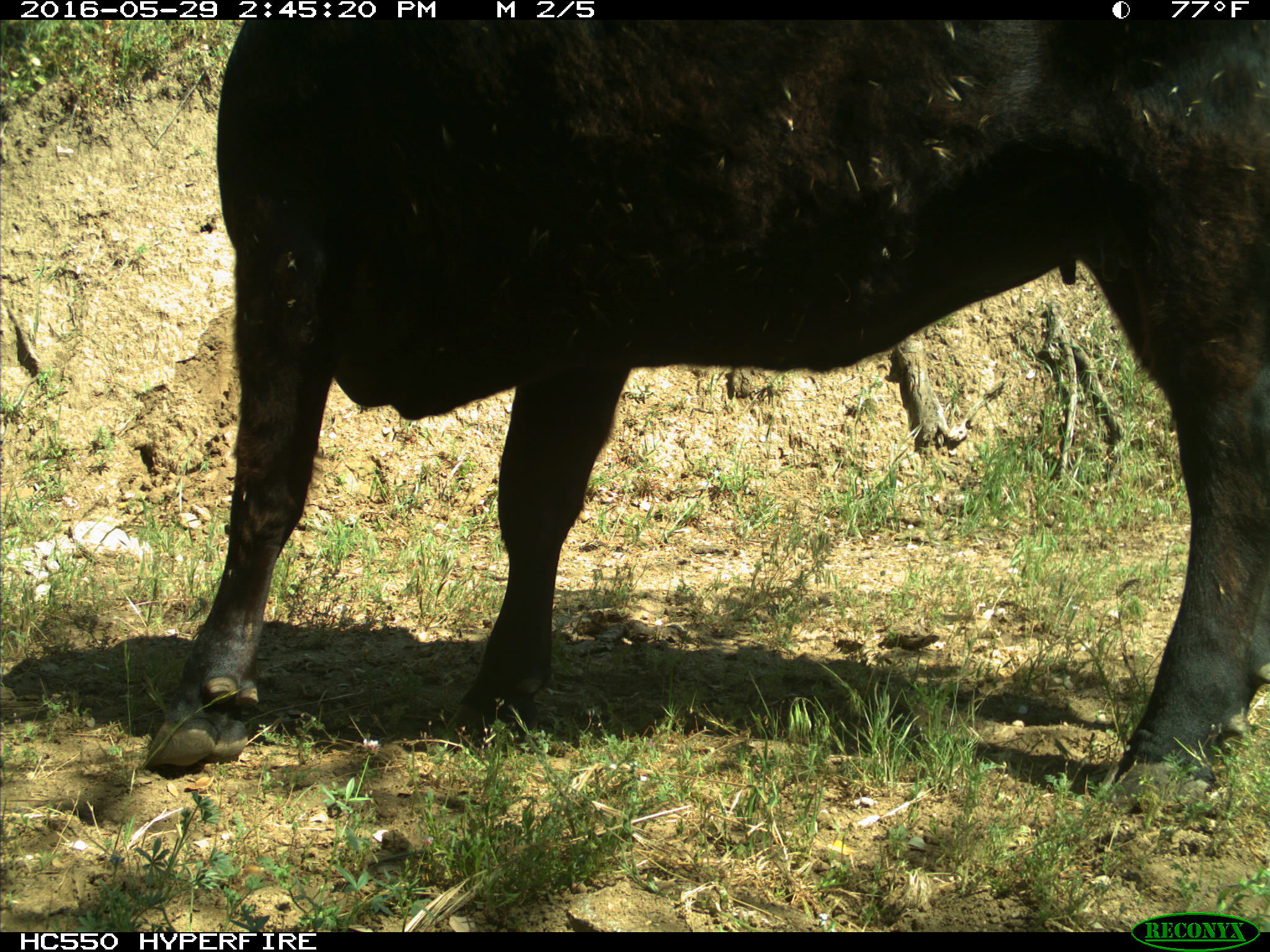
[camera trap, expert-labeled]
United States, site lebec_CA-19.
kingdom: Animalia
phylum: Chordata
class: Mammalia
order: Artiodactyla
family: Bovidae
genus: Bos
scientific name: Bos taurus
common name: domestic cow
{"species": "Bos taurus (domestic cow)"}